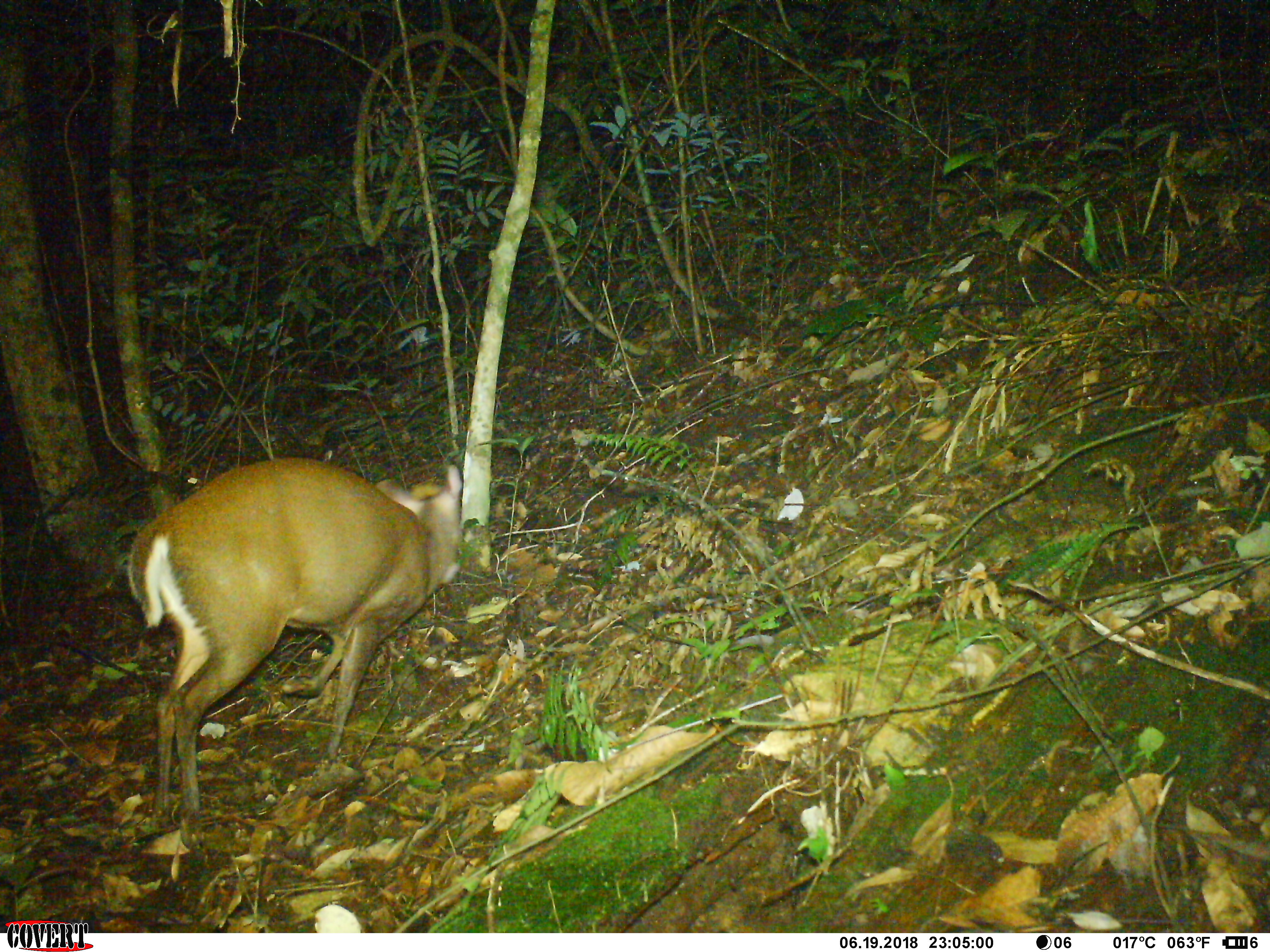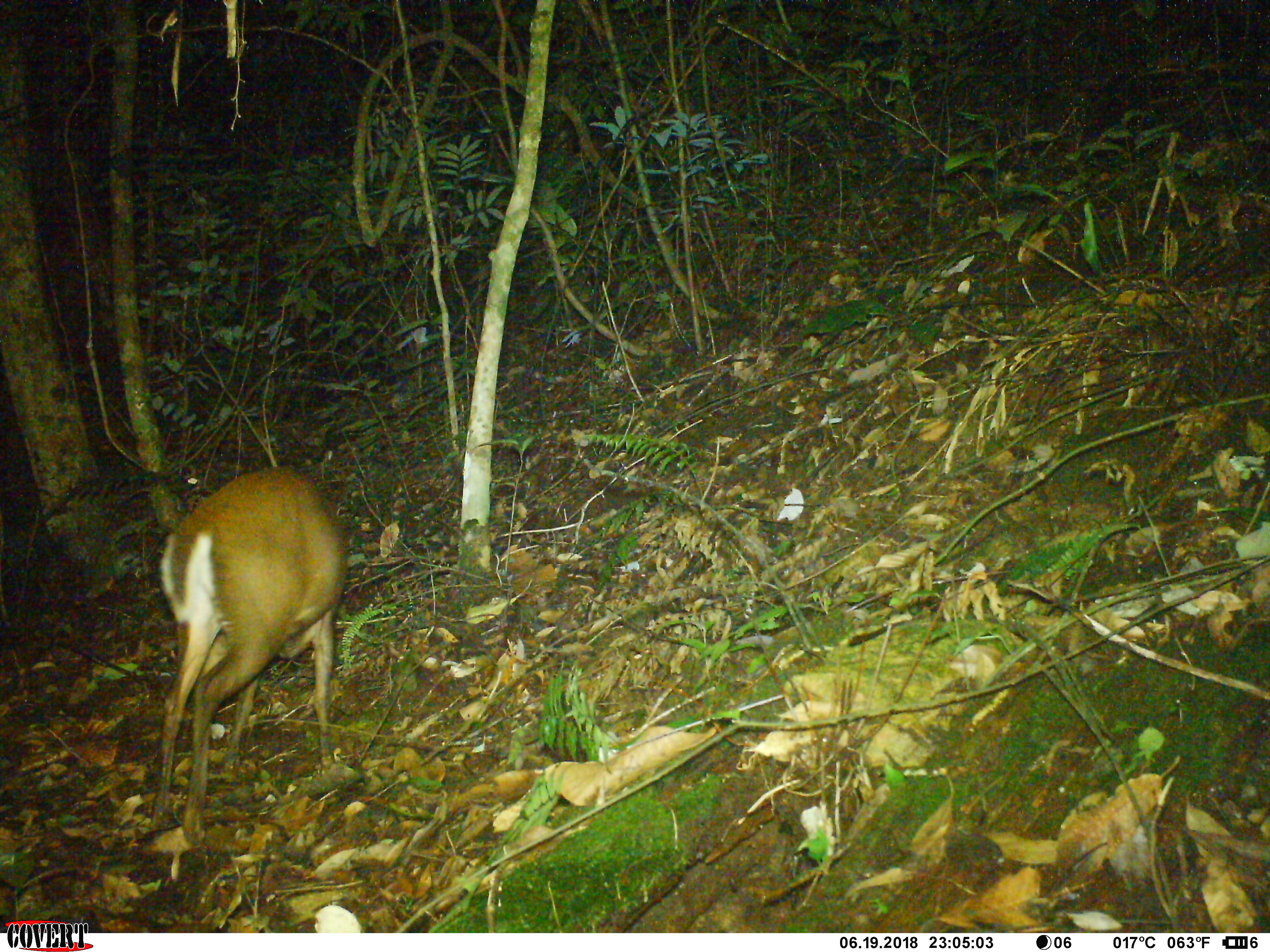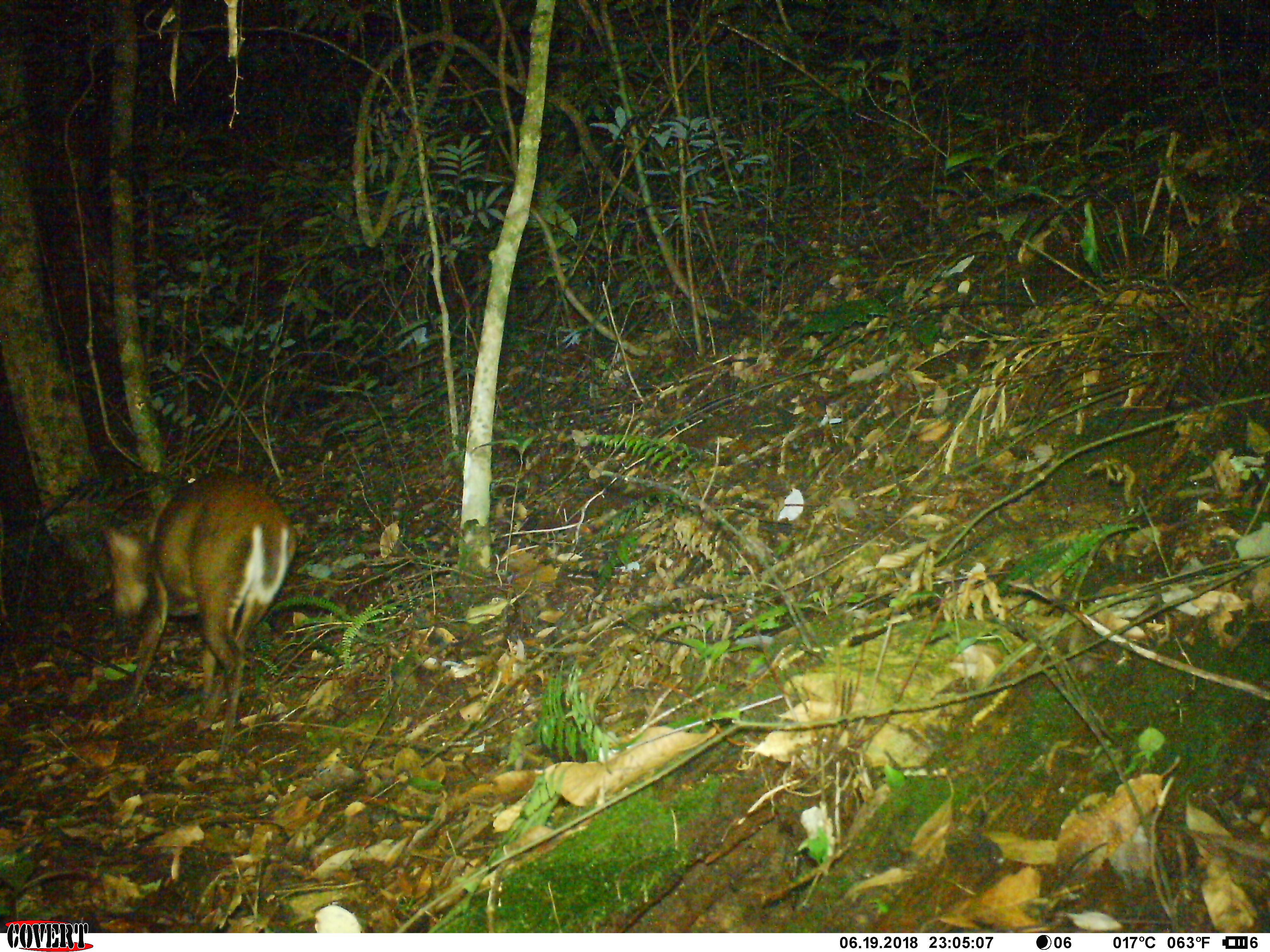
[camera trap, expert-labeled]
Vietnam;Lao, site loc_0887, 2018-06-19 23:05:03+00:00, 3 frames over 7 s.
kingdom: Animalia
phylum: Chordata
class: Mammalia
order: Artiodactyla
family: Cervidae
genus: Muntiacus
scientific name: Muntiacus rooseveltorum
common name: roosevelt's muntjac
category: roosevelts muntjac group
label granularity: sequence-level